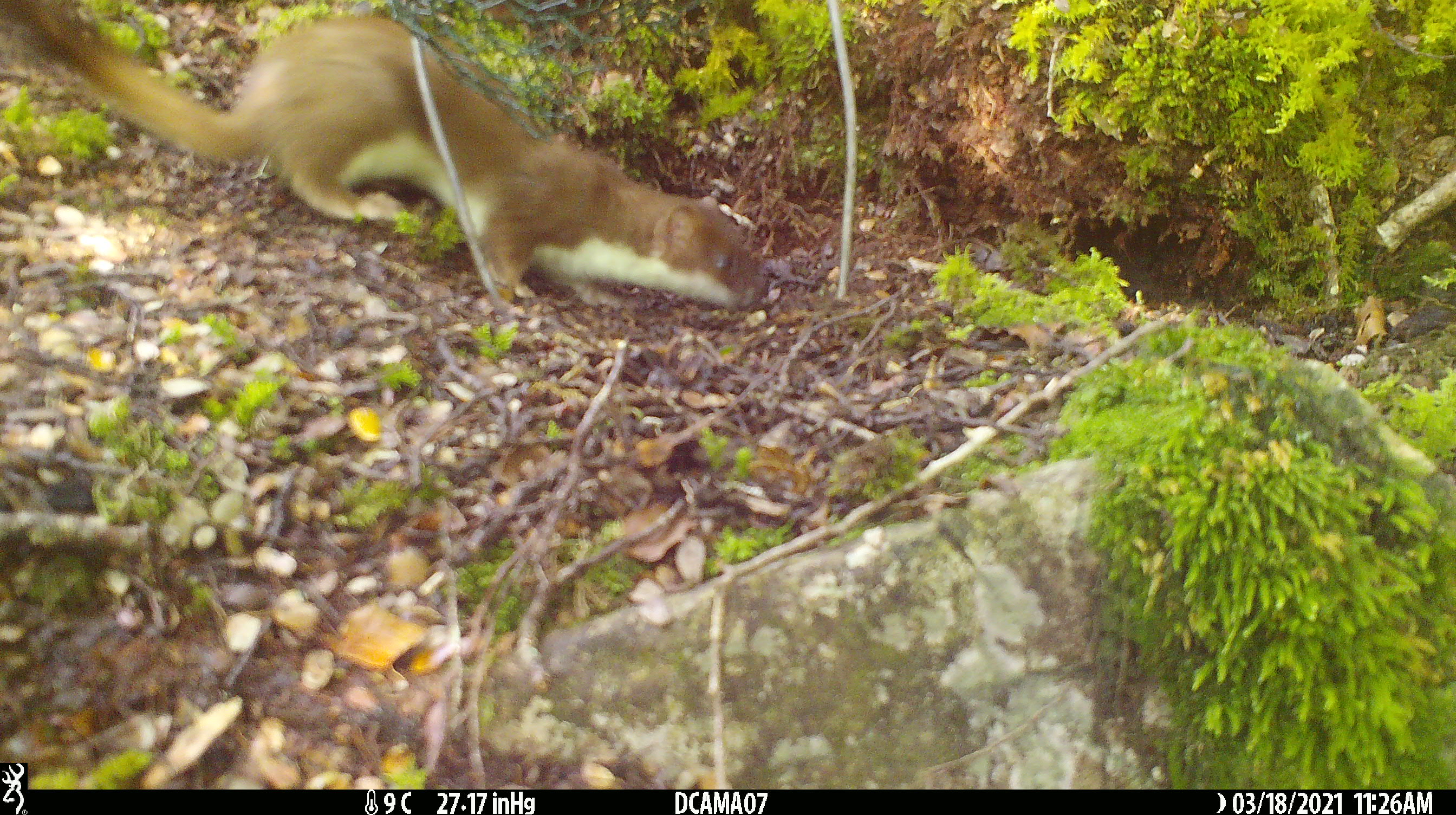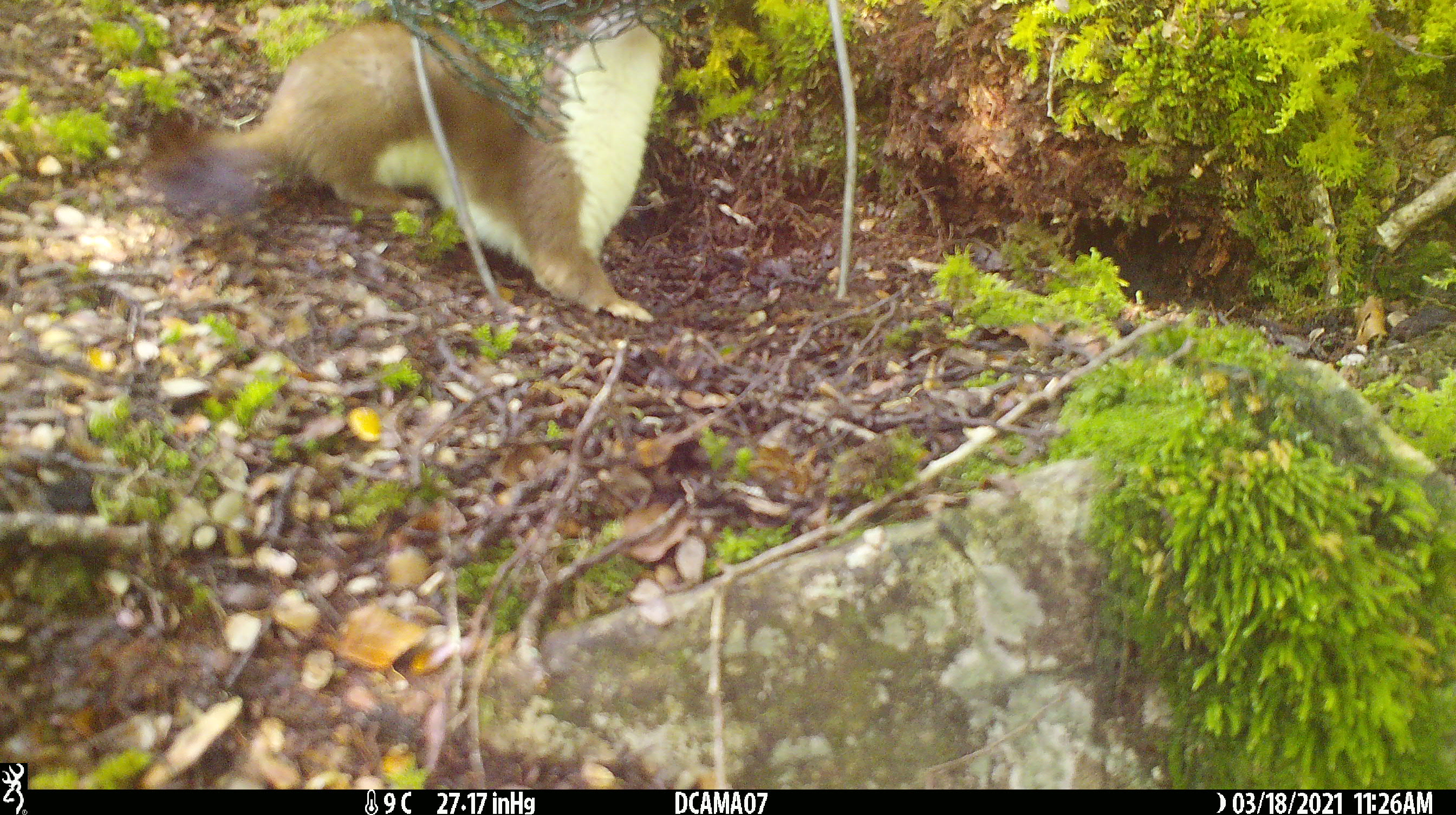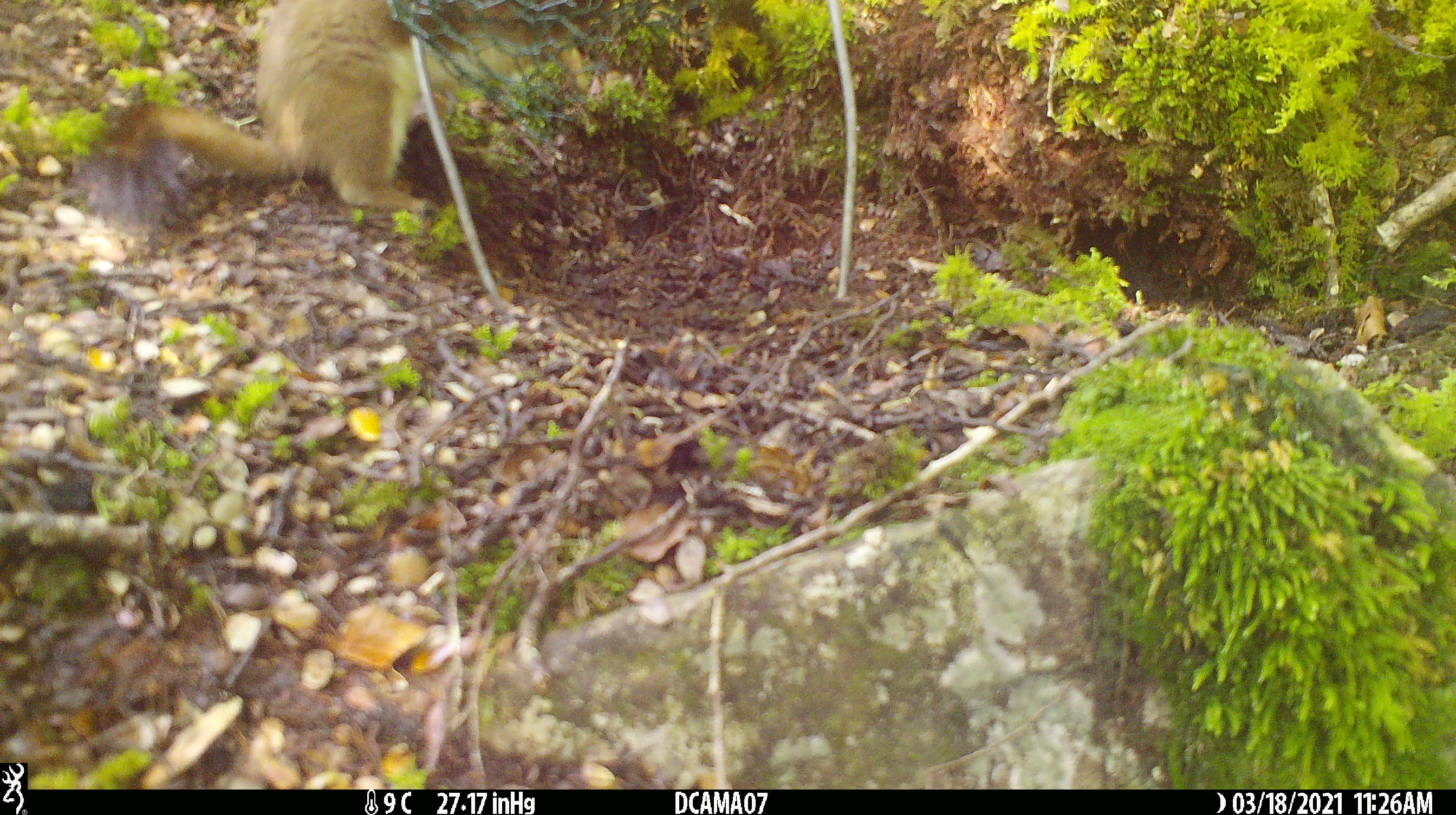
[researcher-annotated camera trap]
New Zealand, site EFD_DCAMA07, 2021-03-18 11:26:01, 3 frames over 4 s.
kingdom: Animalia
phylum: Chordata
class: Mammalia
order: Carnivora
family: Mustelidae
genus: Mustela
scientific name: Mustela erminea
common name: stoat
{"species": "stoat (Mustela erminea)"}